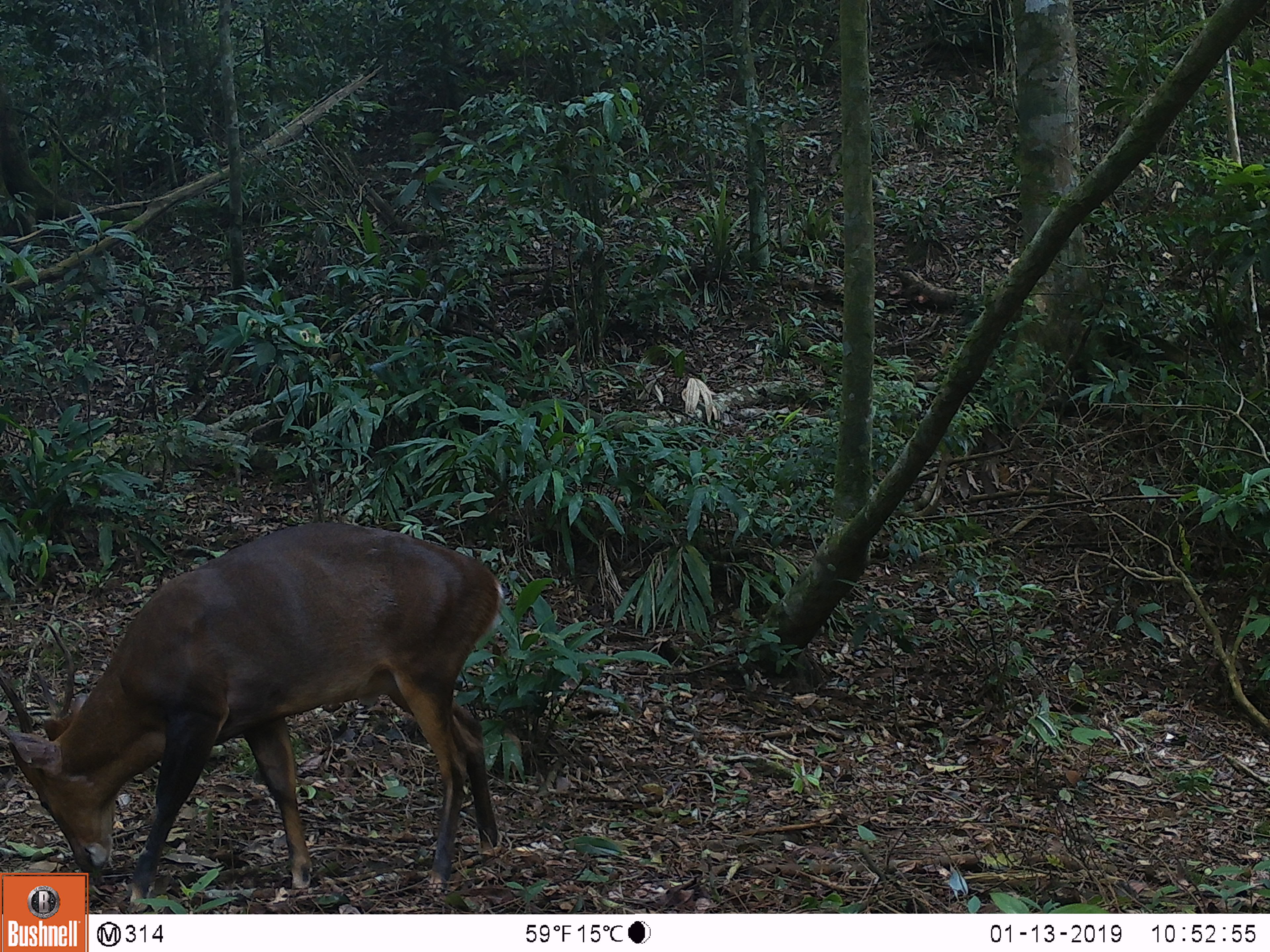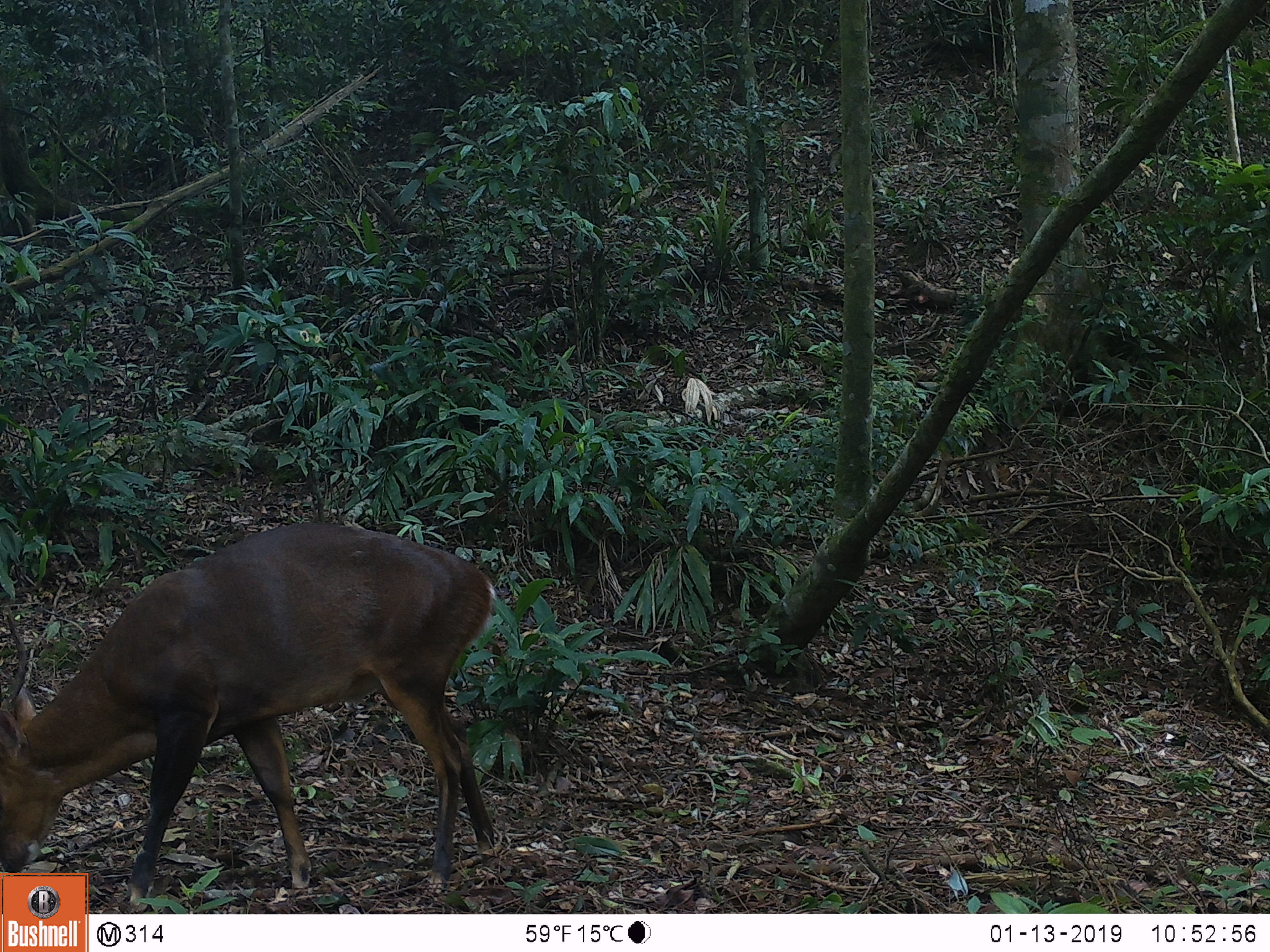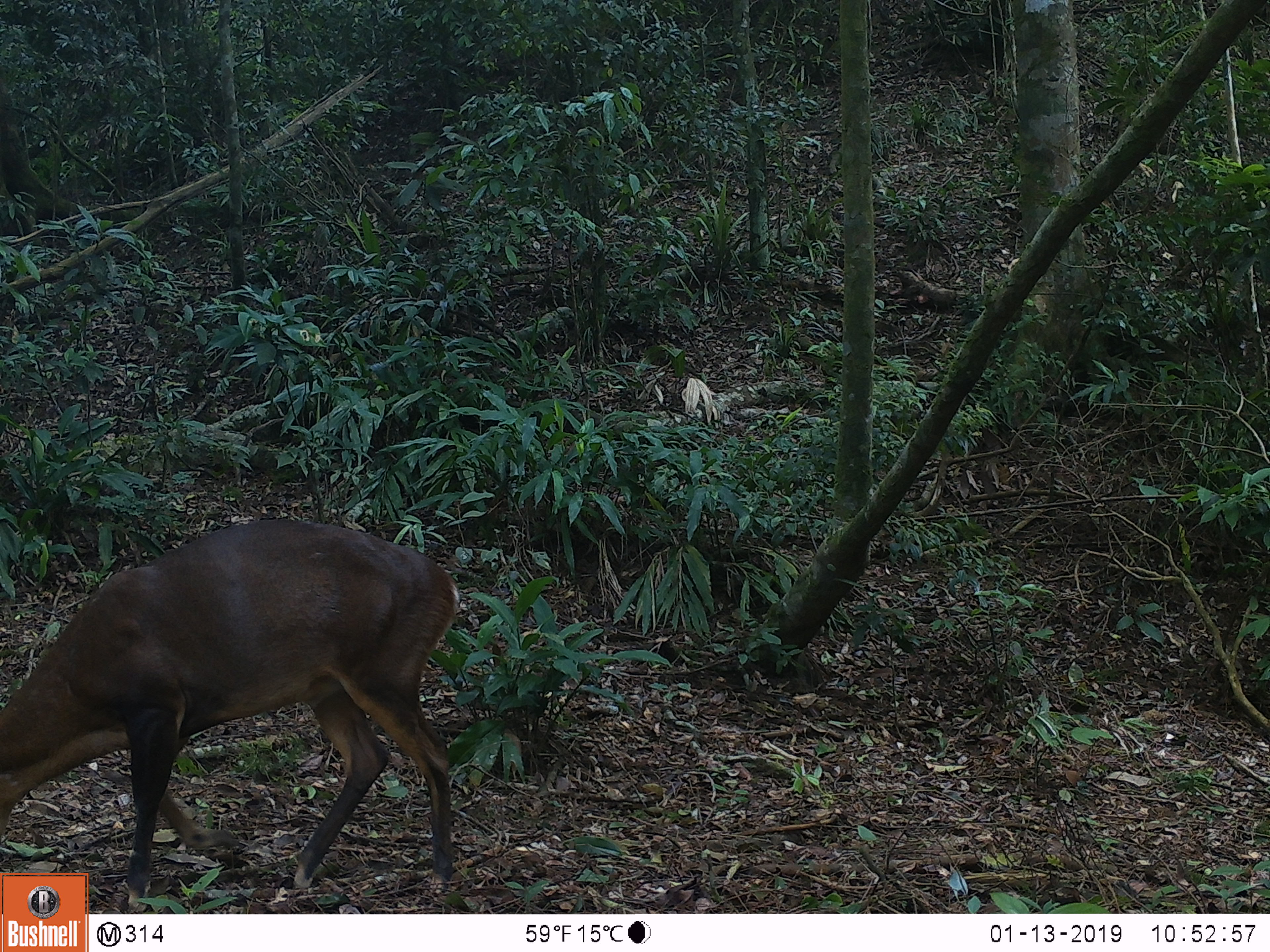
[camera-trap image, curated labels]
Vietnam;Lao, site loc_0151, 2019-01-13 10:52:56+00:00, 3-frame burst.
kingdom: Animalia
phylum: Chordata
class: Mammalia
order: Artiodactyla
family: Cervidae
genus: Muntiacus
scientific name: Muntiacus vuquangensis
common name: large-antlered muntjac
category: large antlered muntjac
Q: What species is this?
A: Large antlered muntjac (large-antlered muntjac) (Muntiacus vuquangensis).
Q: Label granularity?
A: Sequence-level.